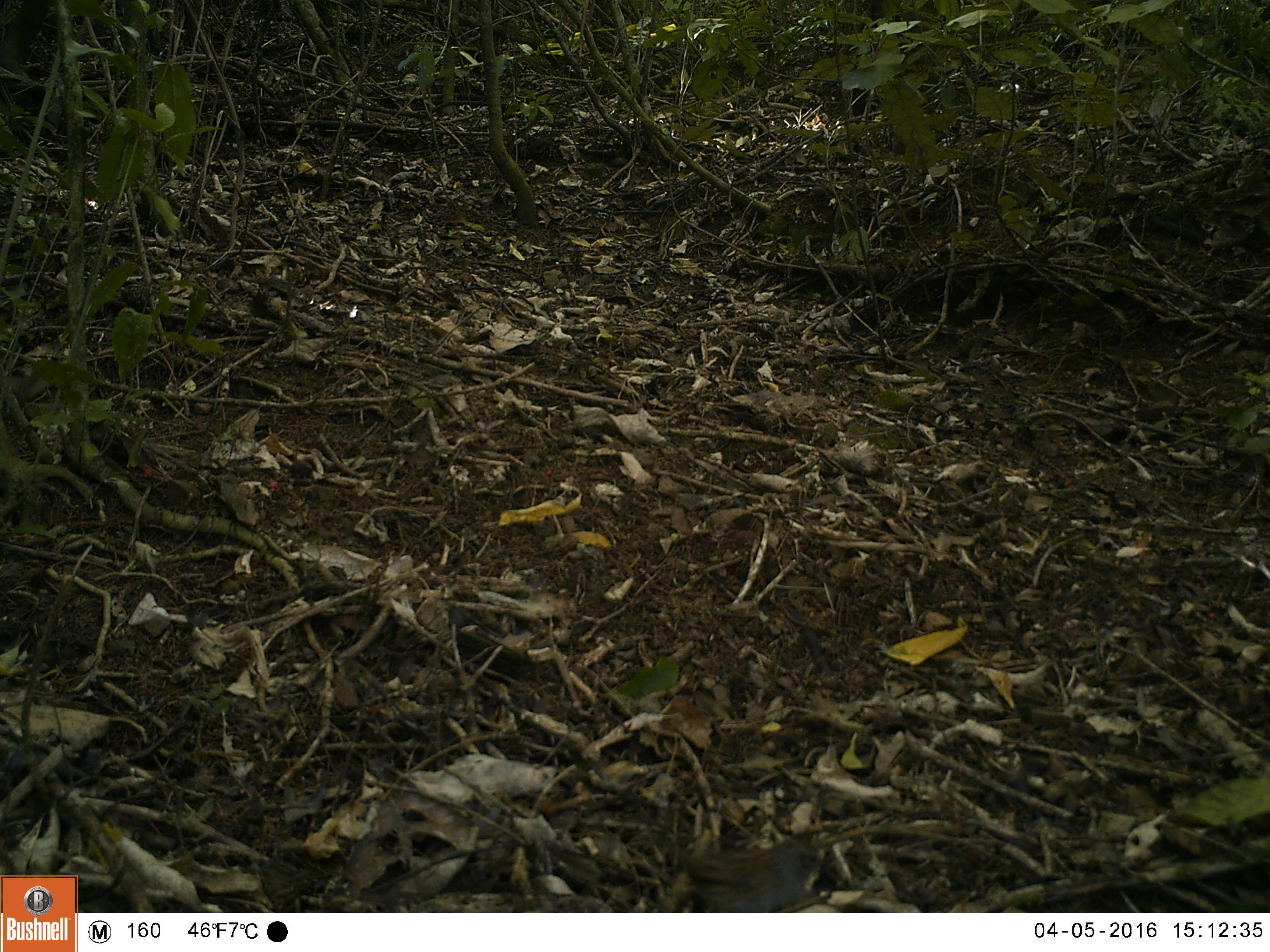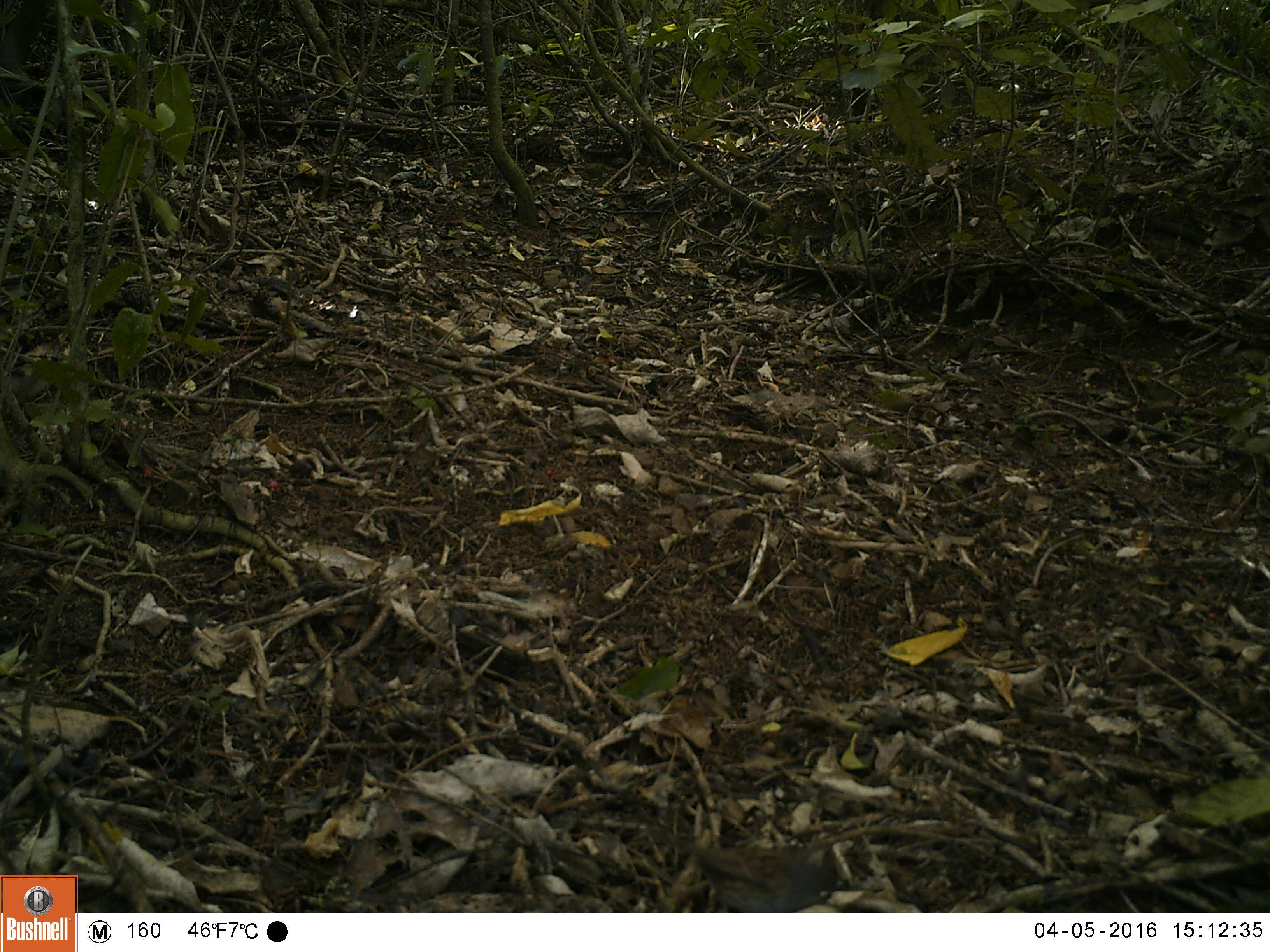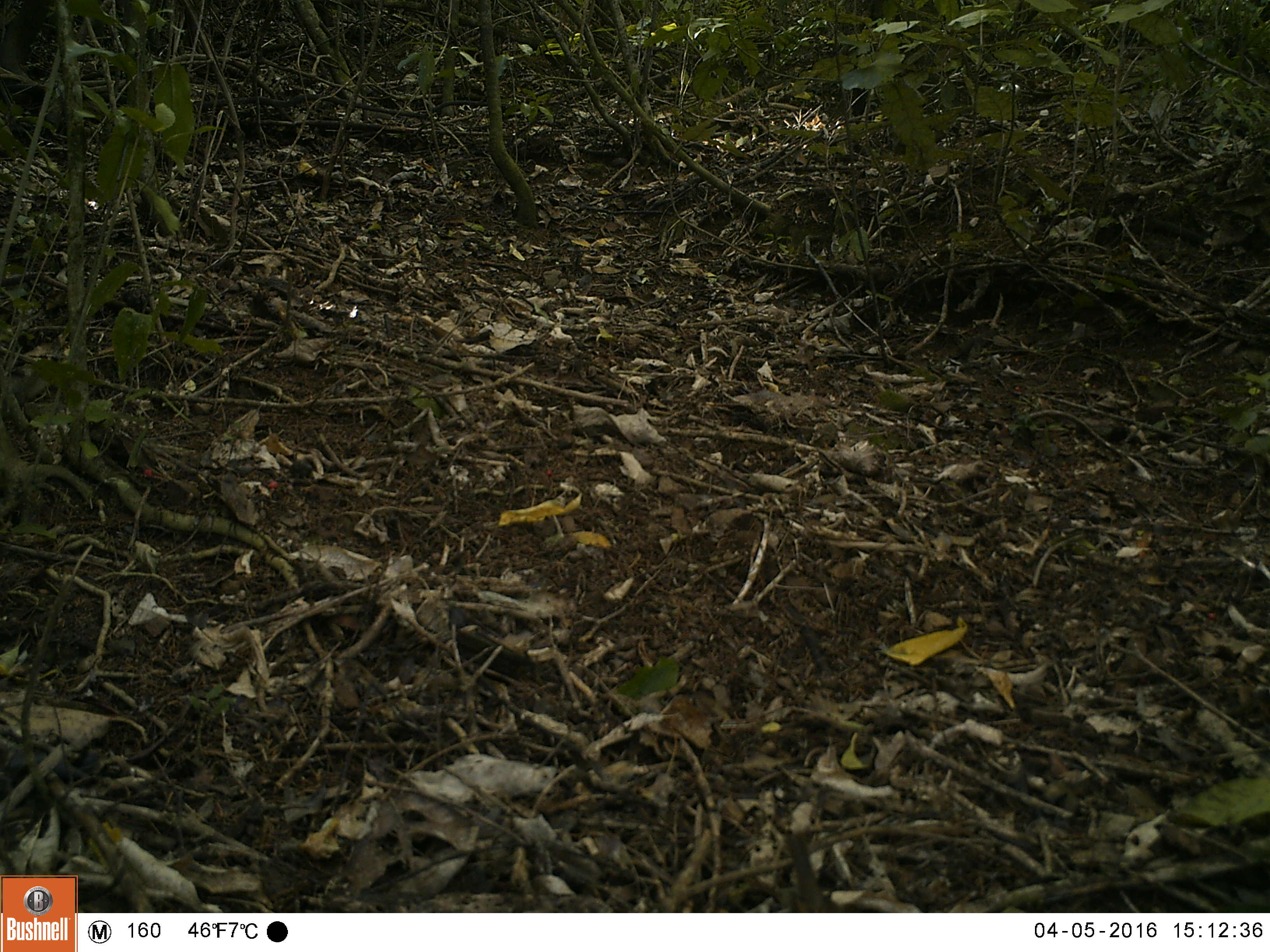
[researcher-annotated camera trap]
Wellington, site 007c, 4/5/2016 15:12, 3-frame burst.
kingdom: Animalia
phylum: Chordata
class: Aves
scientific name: Aves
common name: bird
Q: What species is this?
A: Bird (Aves).